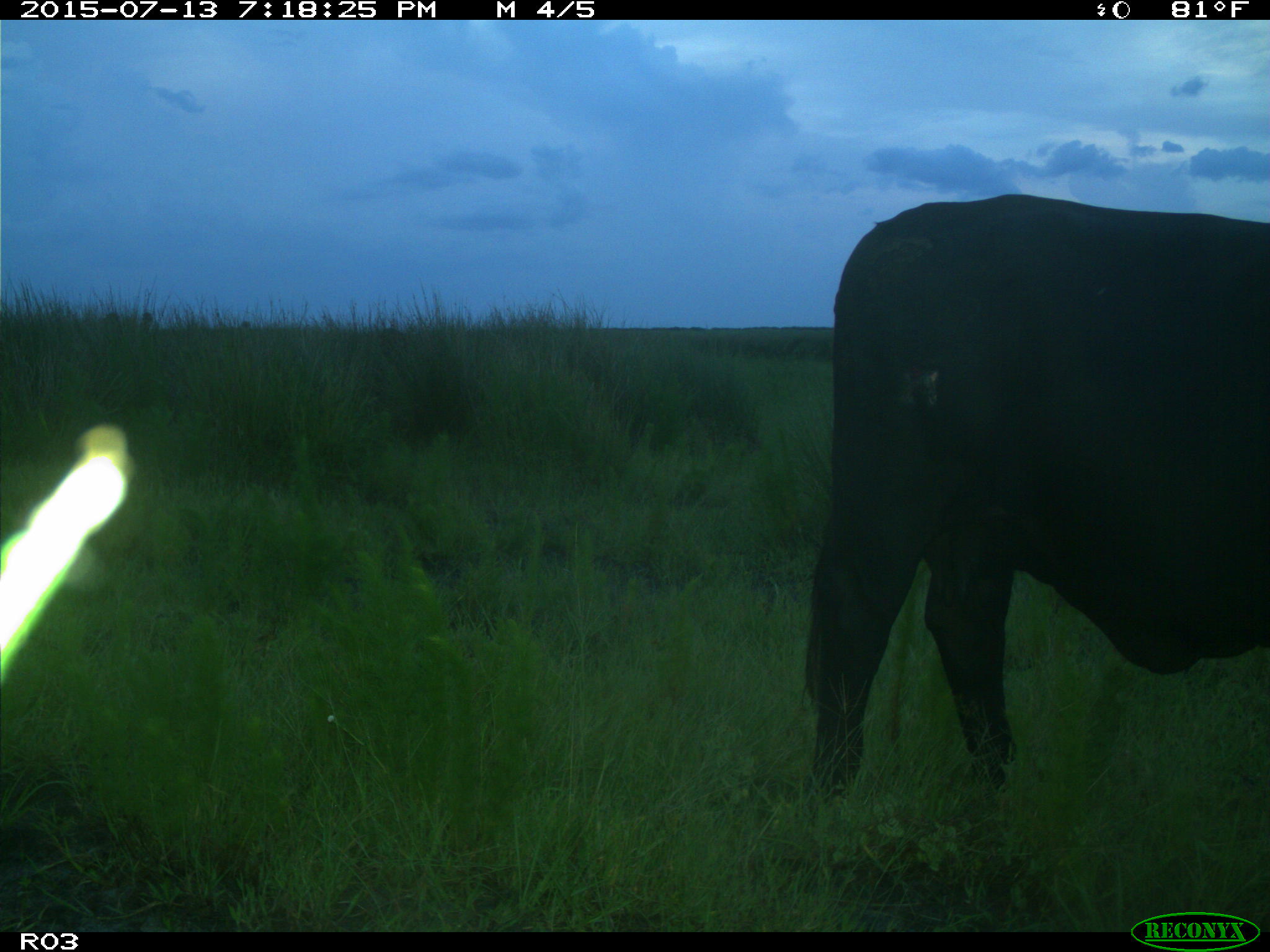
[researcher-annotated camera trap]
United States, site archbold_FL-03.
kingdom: Animalia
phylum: Chordata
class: Mammalia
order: Artiodactyla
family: Bovidae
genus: Bos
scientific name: Bos taurus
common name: domestic cow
Bos taurus (domestic cow).